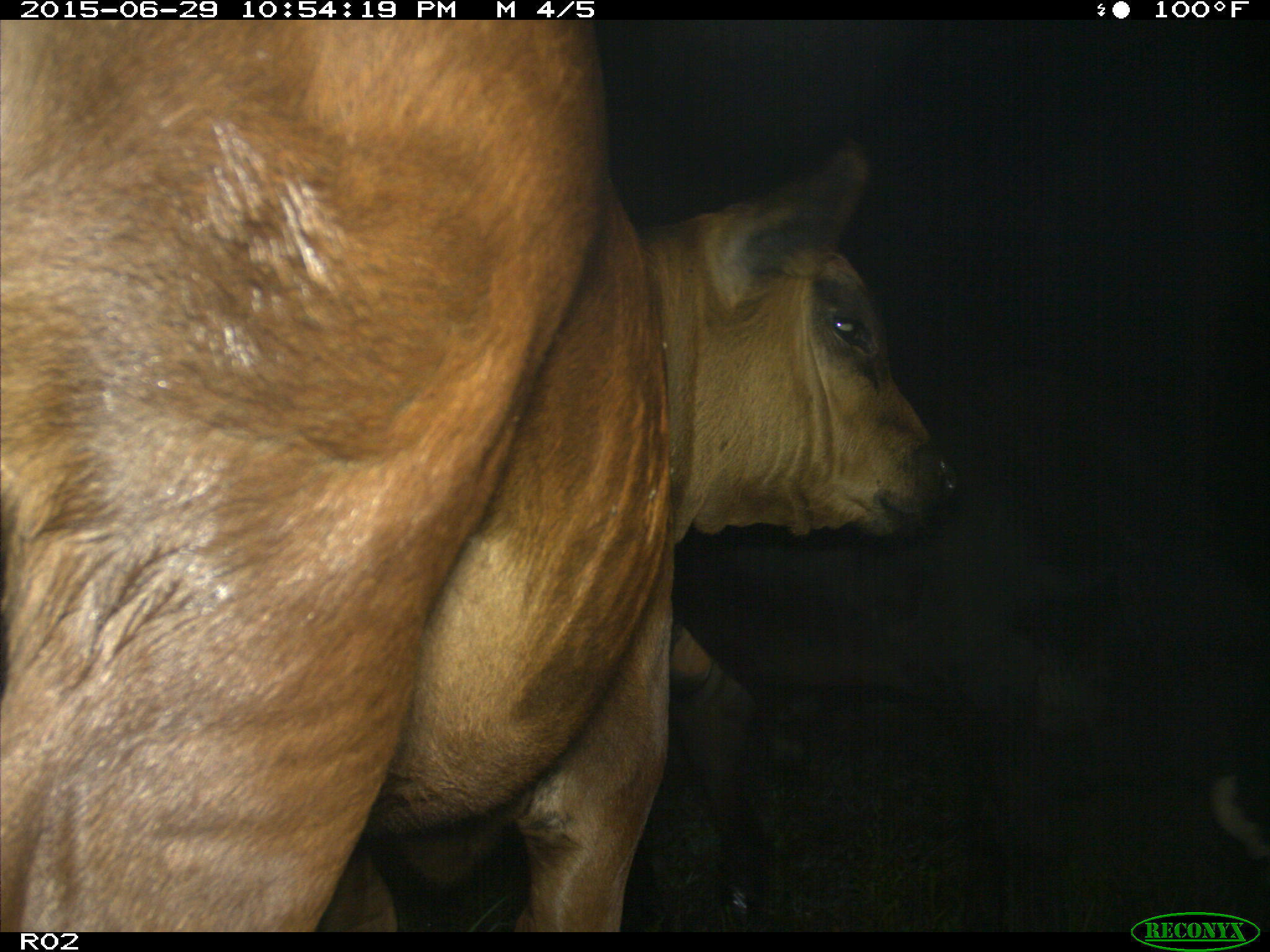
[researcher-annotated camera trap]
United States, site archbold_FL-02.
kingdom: Animalia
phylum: Chordata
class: Mammalia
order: Artiodactyla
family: Bovidae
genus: Bos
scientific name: Bos taurus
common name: domestic cow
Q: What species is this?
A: Bos taurus (domestic cow).